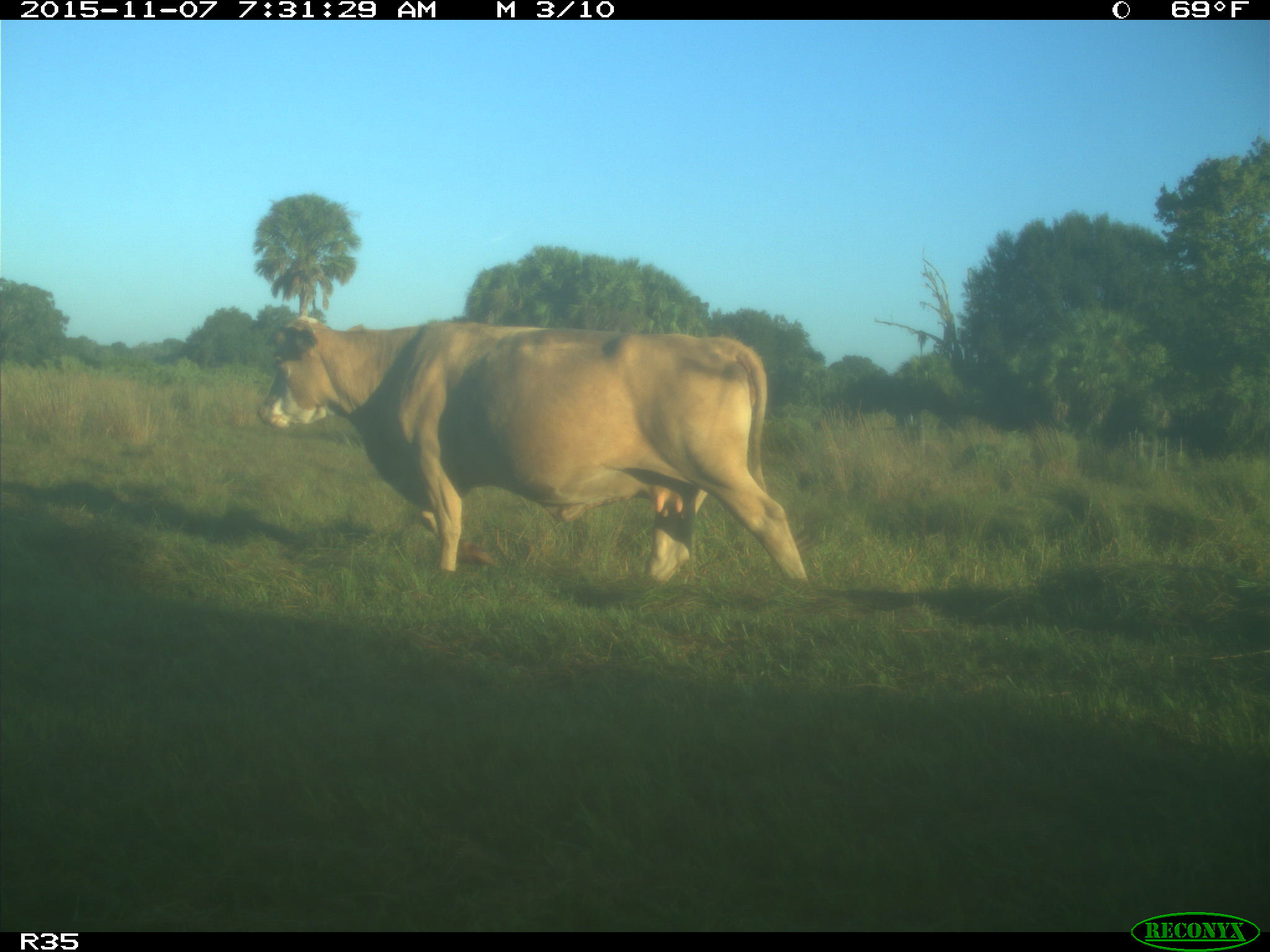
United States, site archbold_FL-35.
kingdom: Animalia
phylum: Chordata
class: Mammalia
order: Artiodactyla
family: Bovidae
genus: Bos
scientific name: Bos taurus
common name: domestic cow